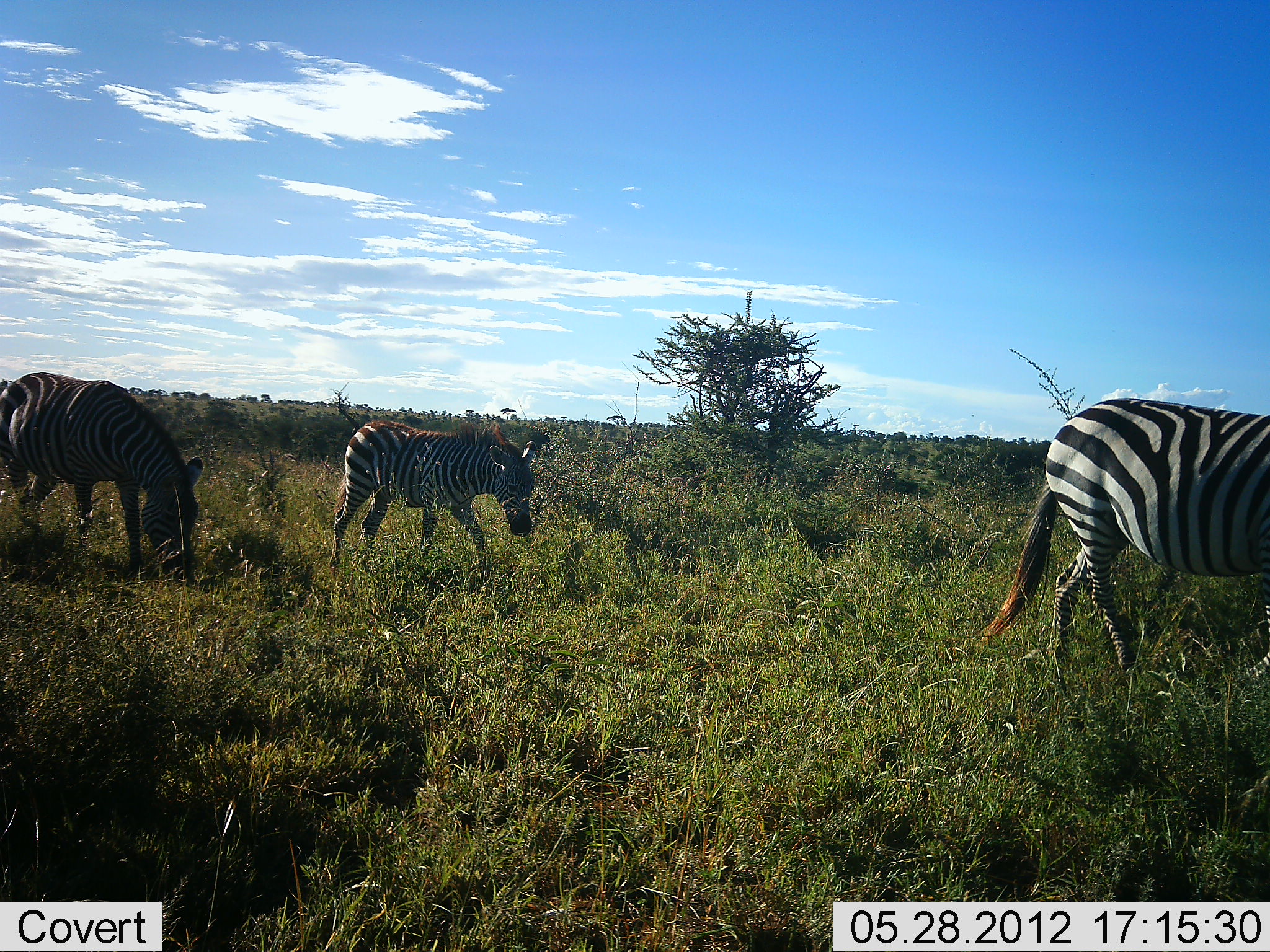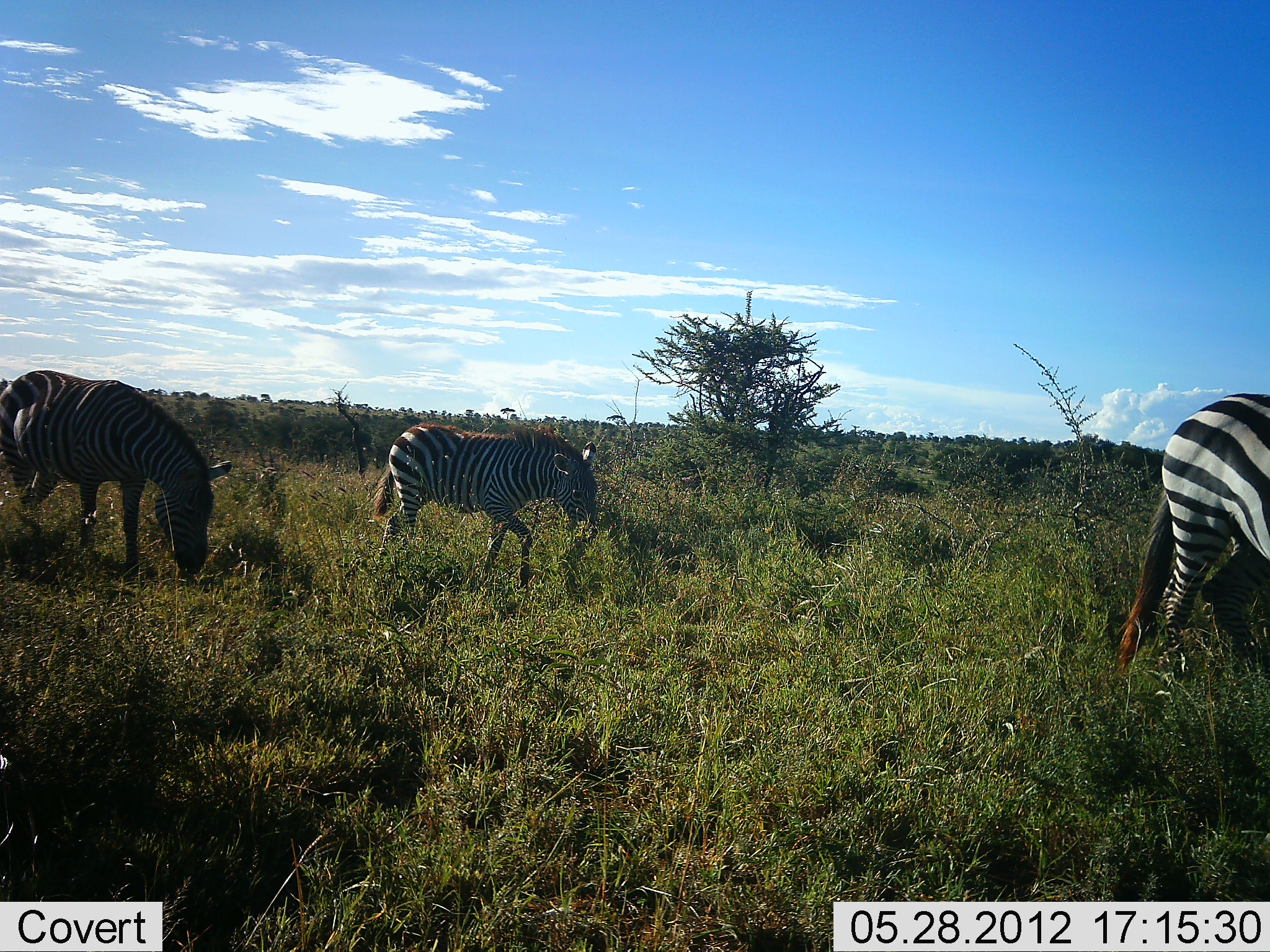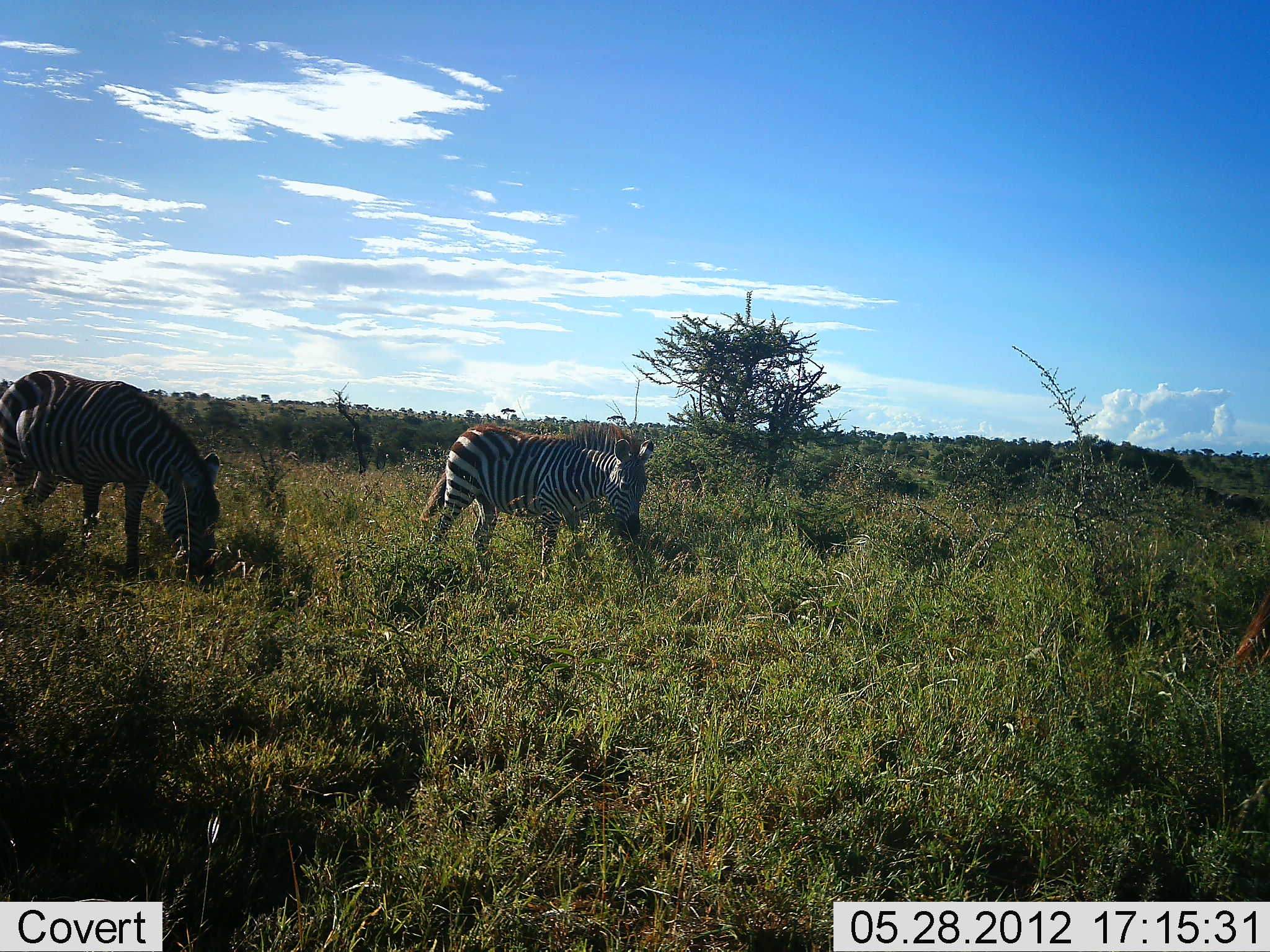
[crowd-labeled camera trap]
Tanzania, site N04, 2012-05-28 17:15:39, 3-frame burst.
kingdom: Animalia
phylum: Chordata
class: Mammalia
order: Perissodactyla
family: Equidae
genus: Equus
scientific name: Equus quagga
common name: plains zebra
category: zebra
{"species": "zebra (plains zebra) (Equus quagga)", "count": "3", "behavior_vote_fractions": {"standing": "20%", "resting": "0%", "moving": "70%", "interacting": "0%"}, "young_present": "10%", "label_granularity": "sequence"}